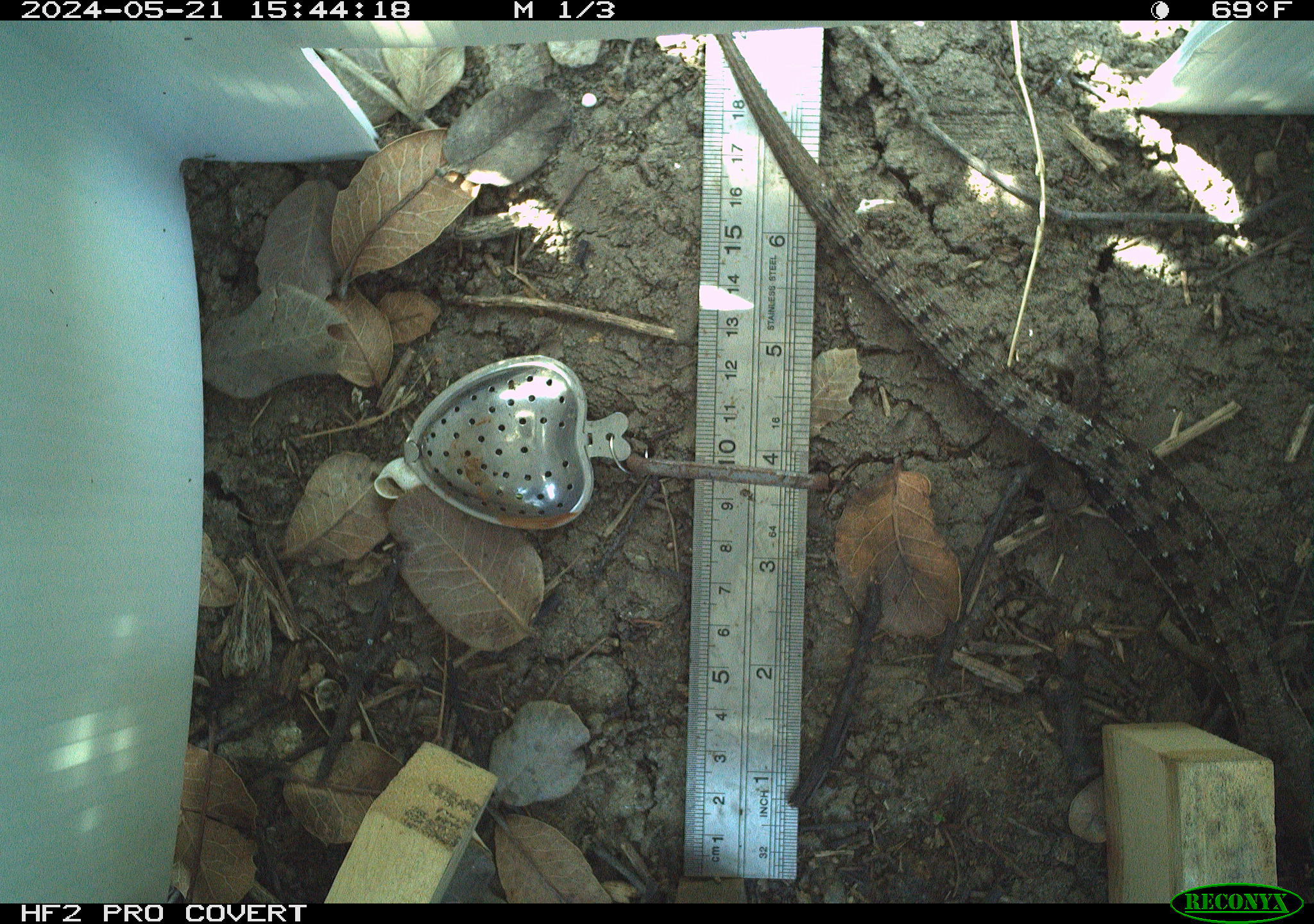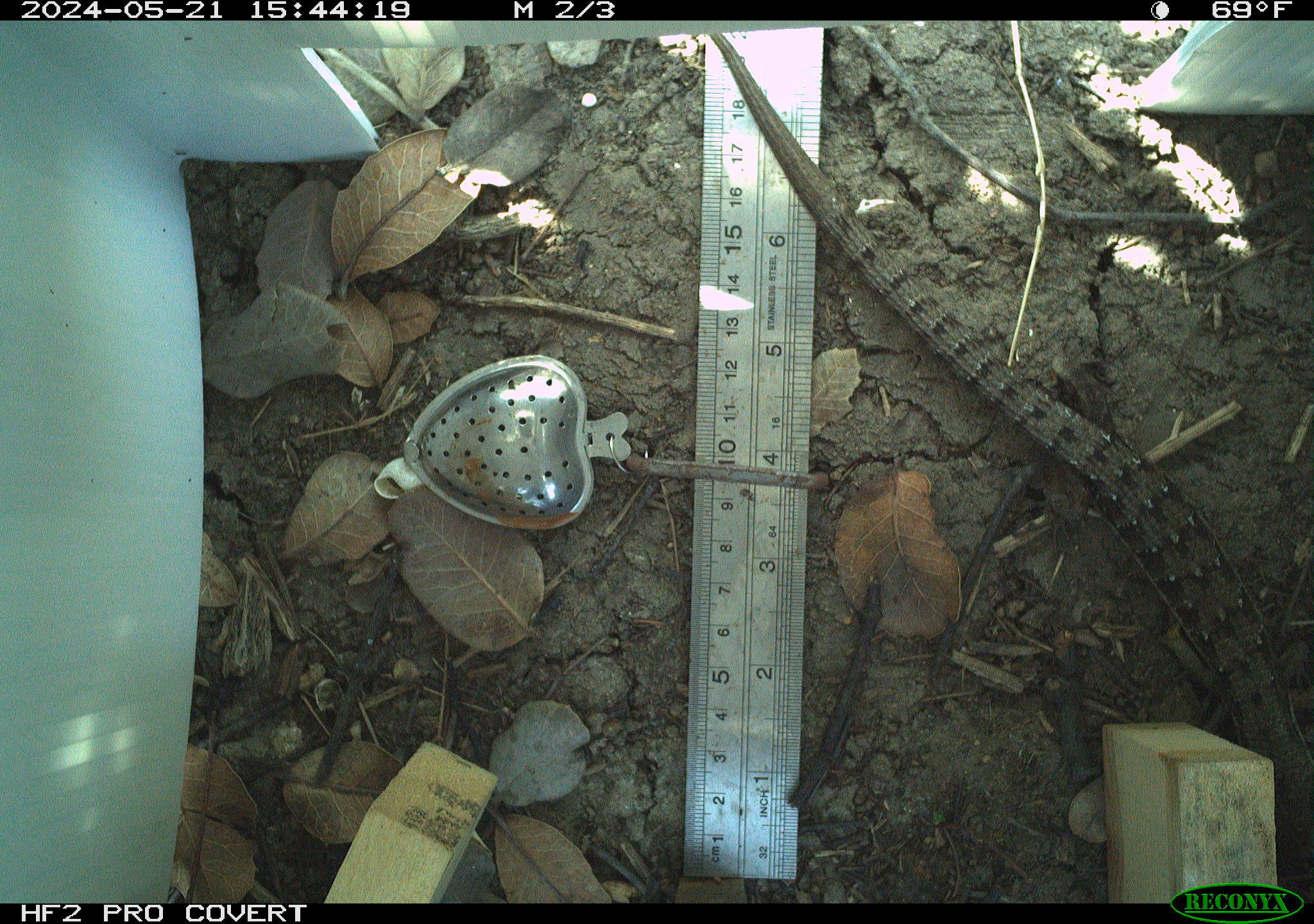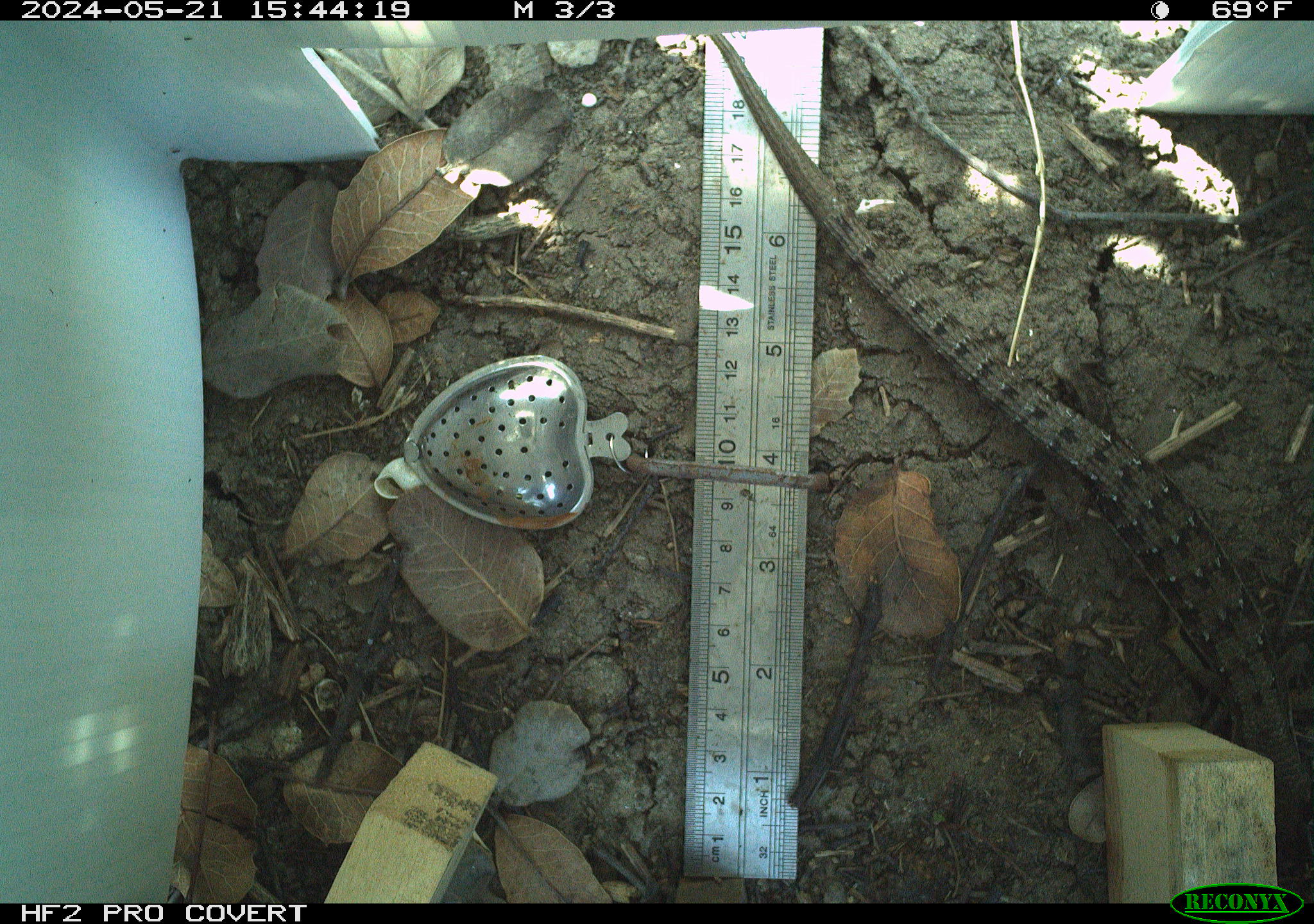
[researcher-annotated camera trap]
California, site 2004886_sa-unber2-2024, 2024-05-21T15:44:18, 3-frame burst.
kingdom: Animalia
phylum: Chordata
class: Reptilia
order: Squamata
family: Anguidae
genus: Elgaria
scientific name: Elgaria multicarinata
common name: southern alligator lizard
Southern alligator lizard (Elgaria multicarinata).